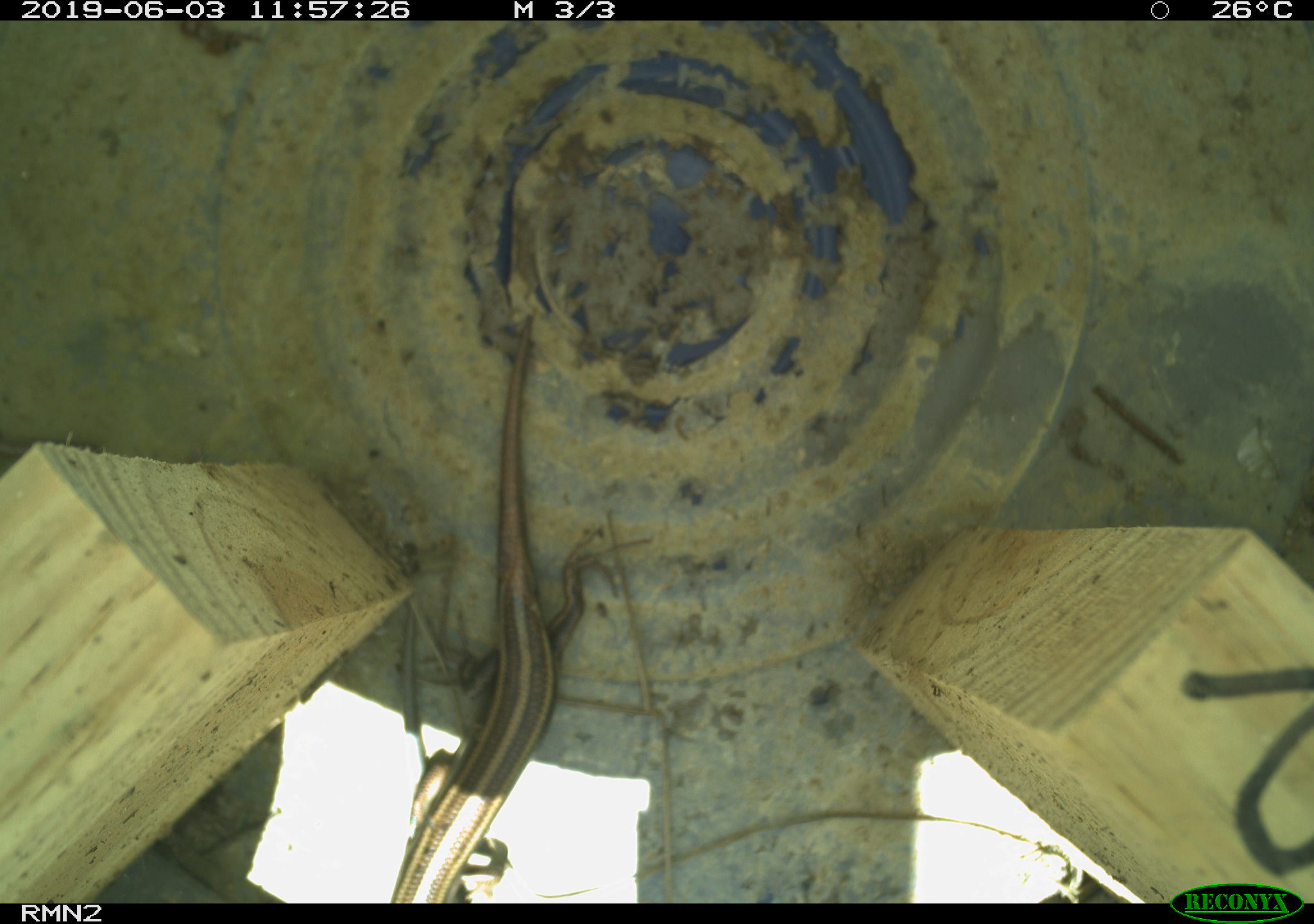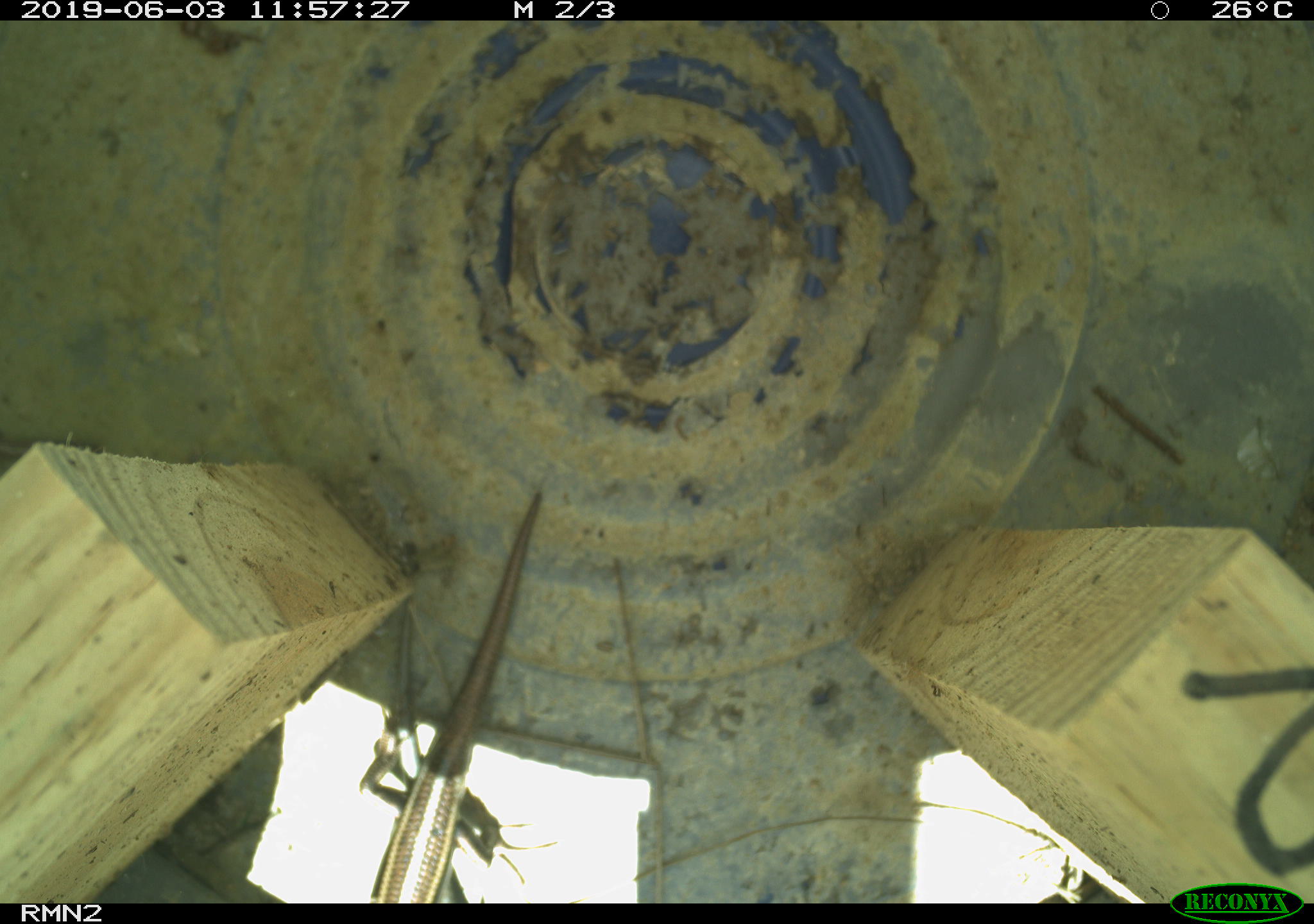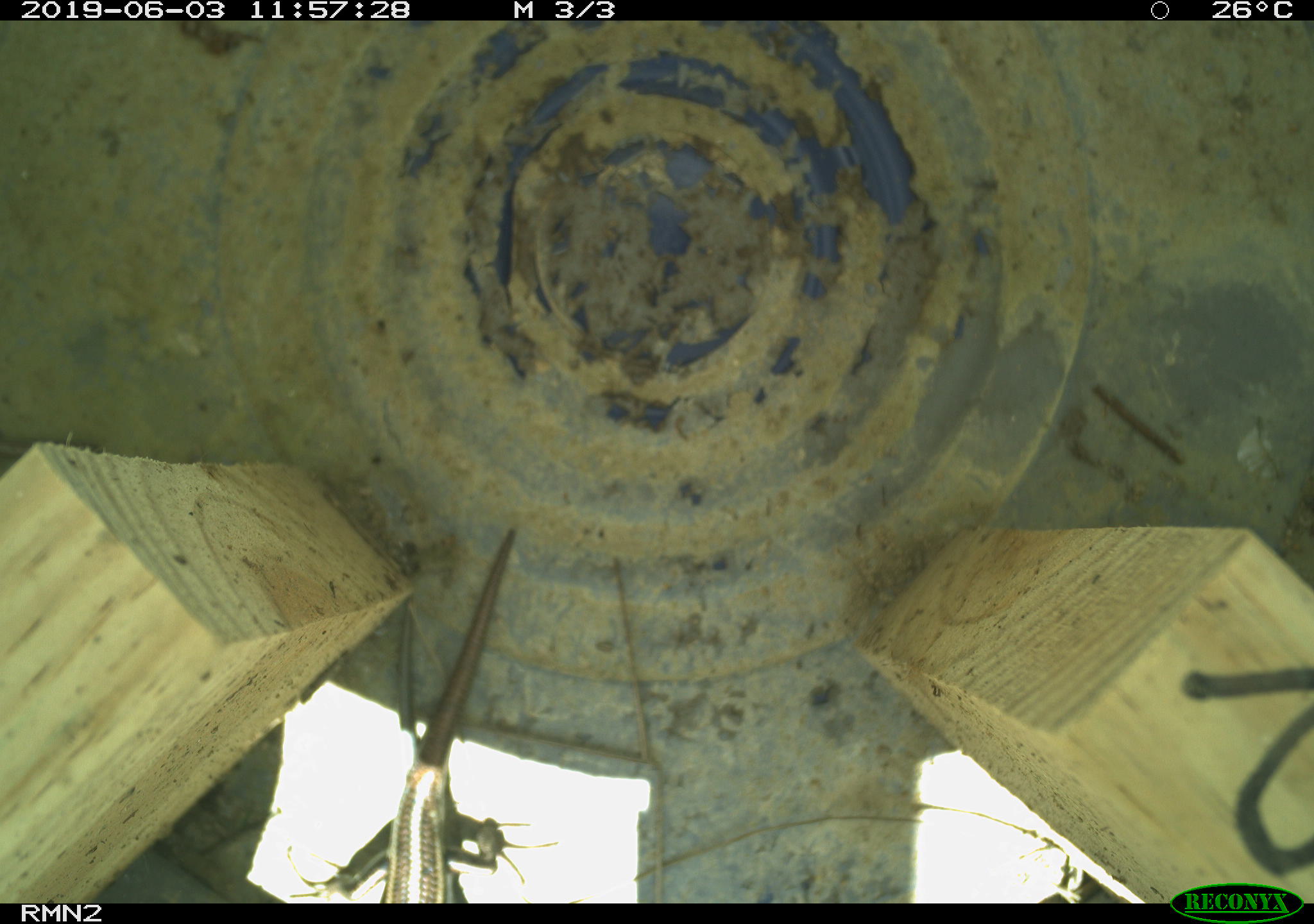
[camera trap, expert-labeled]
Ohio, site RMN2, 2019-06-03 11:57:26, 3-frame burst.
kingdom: Animalia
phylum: Chordata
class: Reptilia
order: Squamata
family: Scincidae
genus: Plestiodon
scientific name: Plestiodon fasciatus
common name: common five-lined skink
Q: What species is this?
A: Common five-lined skink (Plestiodon fasciatus).